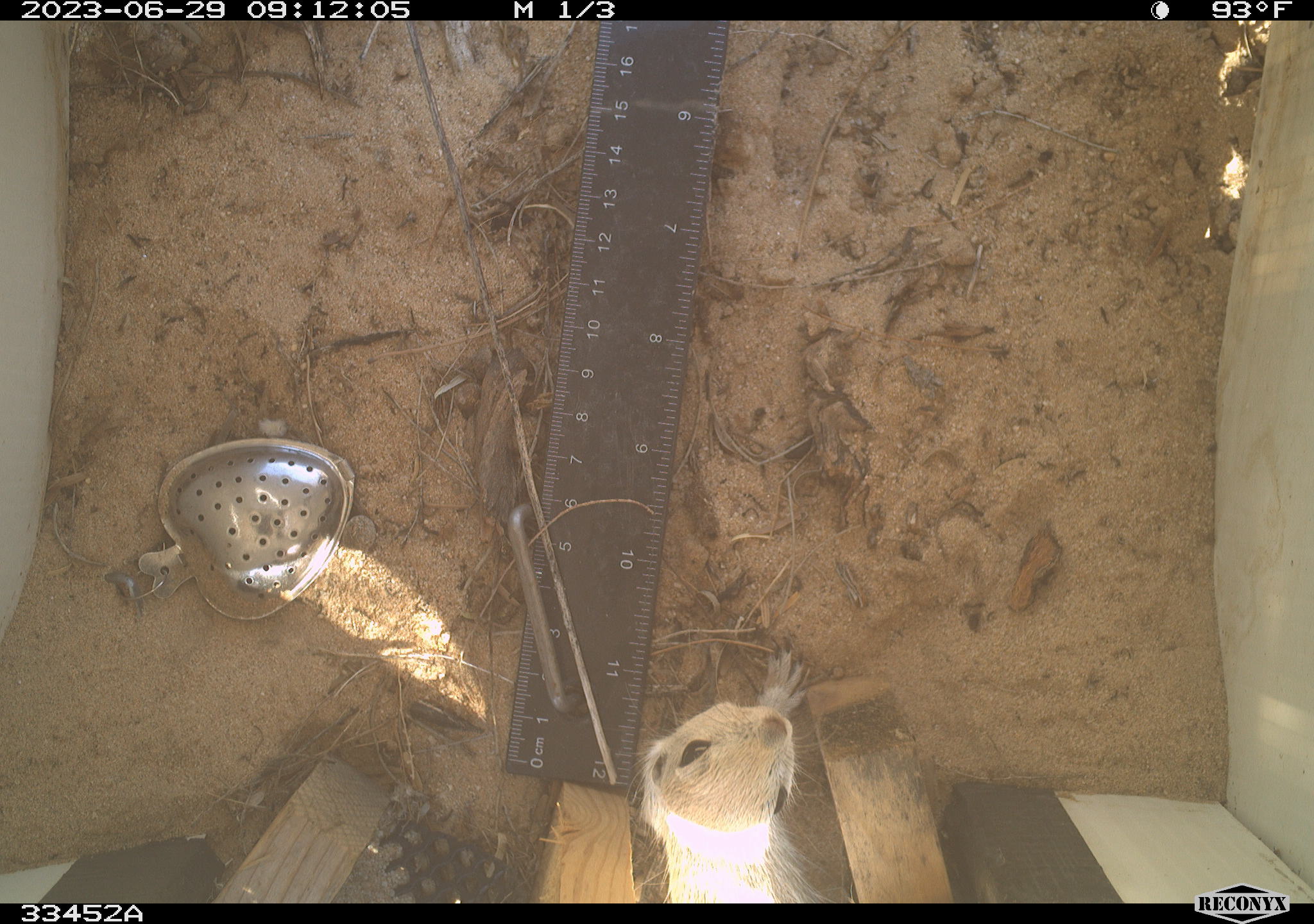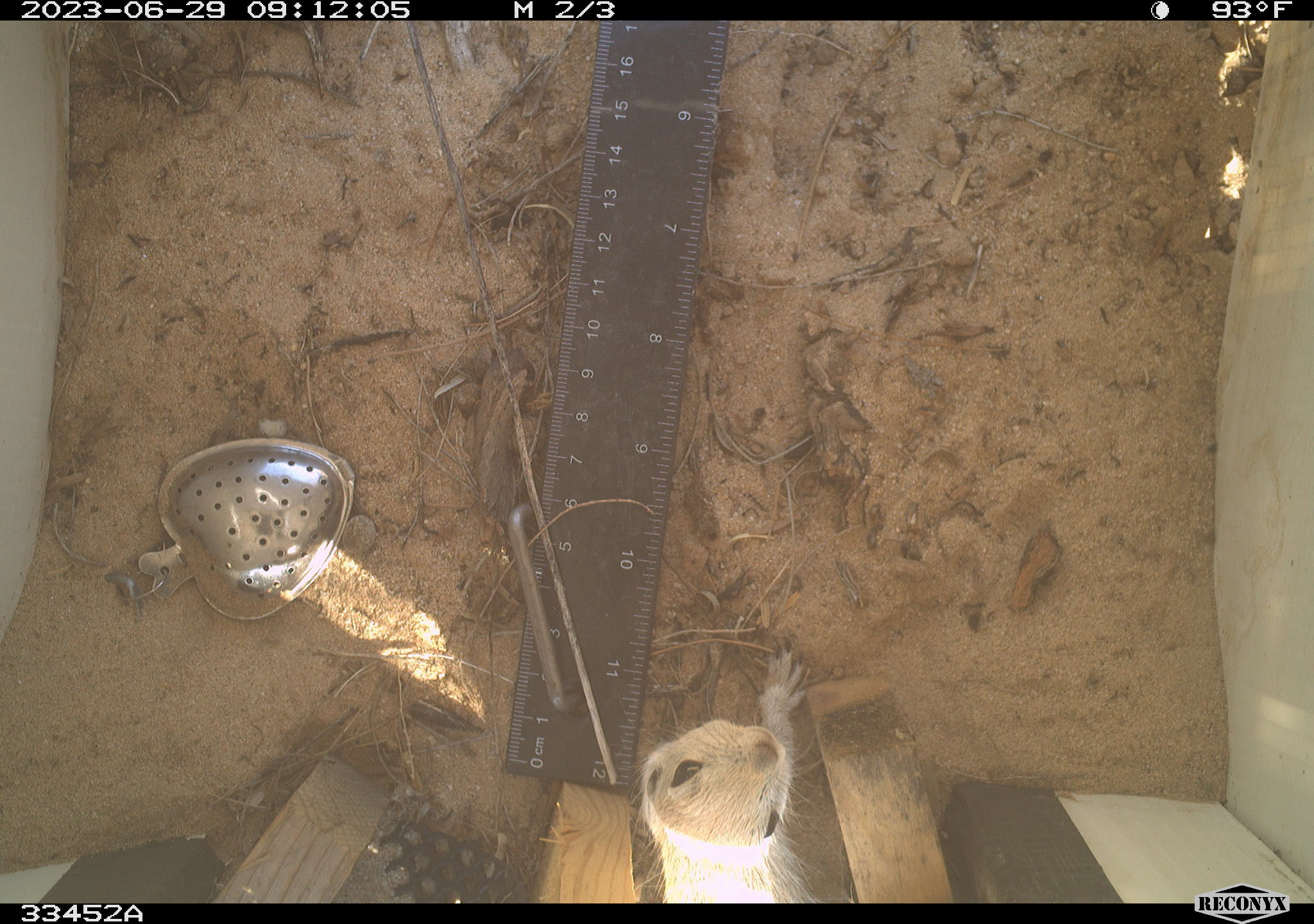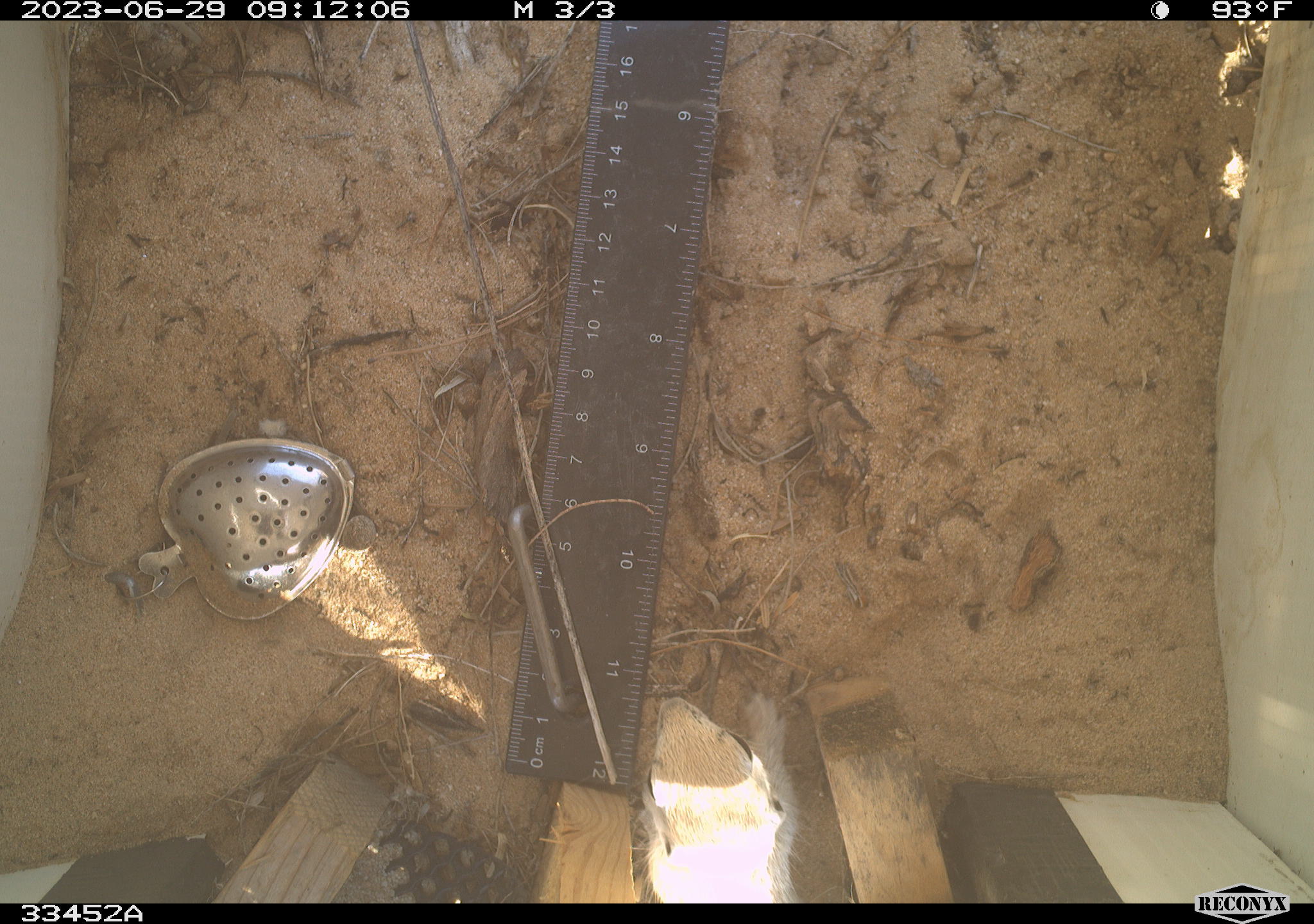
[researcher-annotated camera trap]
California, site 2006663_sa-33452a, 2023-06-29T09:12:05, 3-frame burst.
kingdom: Animalia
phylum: Chordata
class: Mammalia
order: Rodentia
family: Sciuridae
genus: Xerospermophilus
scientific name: Xerospermophilus tereticaudus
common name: round-tailed ground squirrel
Round-tailed ground squirrel (Xerospermophilus tereticaudus).